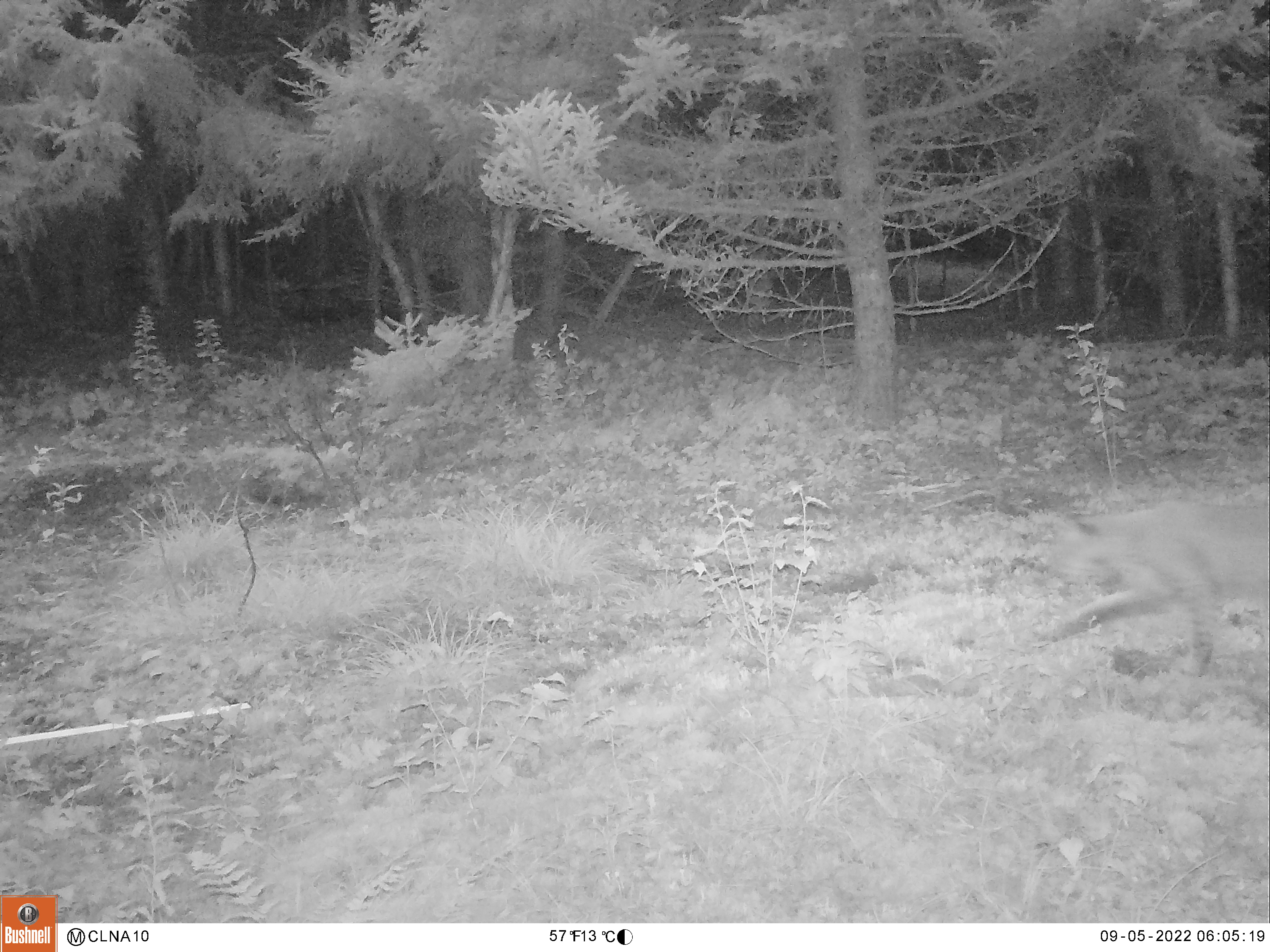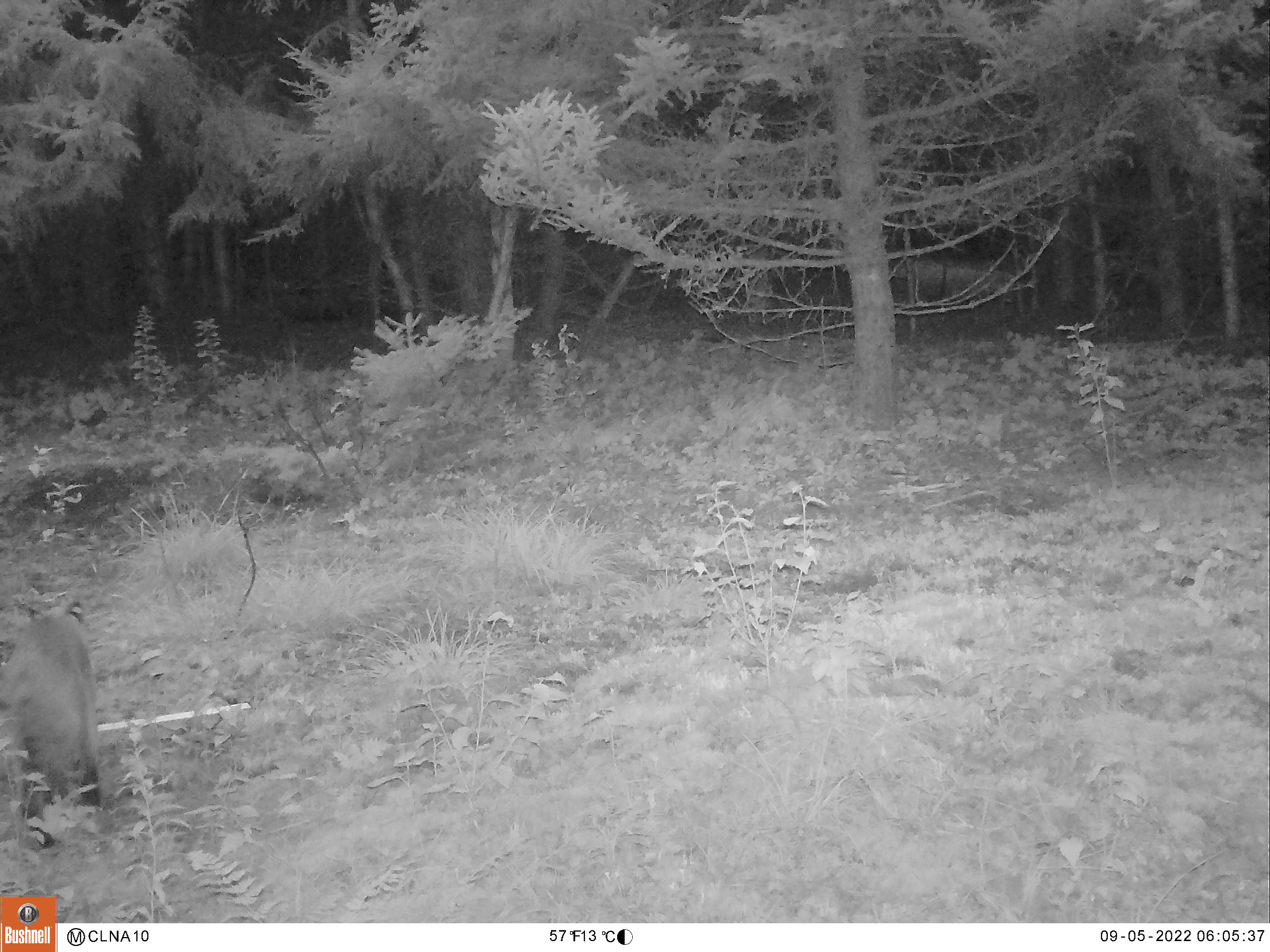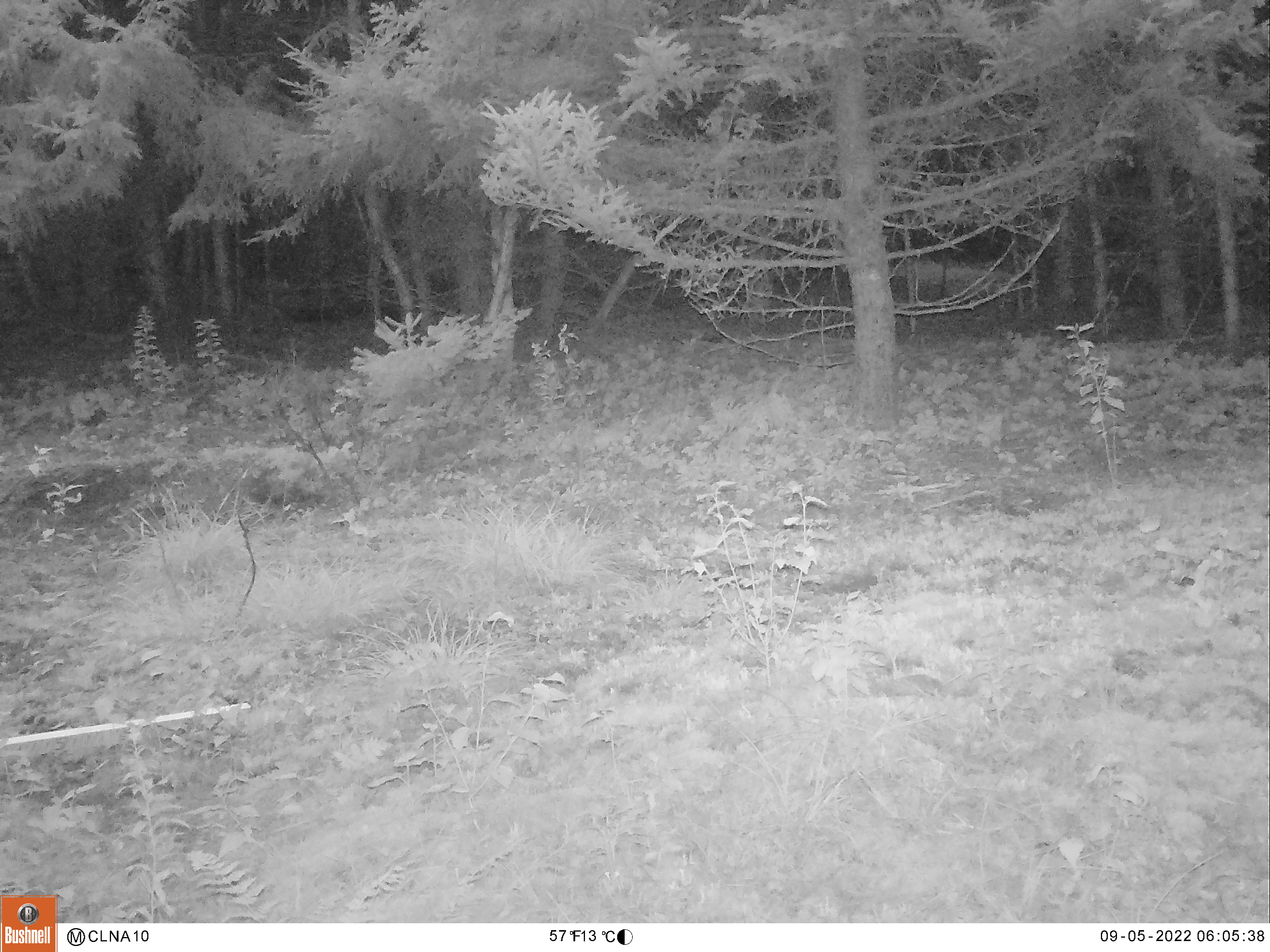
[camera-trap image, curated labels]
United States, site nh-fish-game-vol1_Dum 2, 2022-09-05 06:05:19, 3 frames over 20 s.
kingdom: Animalia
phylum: Chordata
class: Mammalia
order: Carnivora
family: Felidae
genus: Lynx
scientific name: Lynx rufus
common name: bobcat